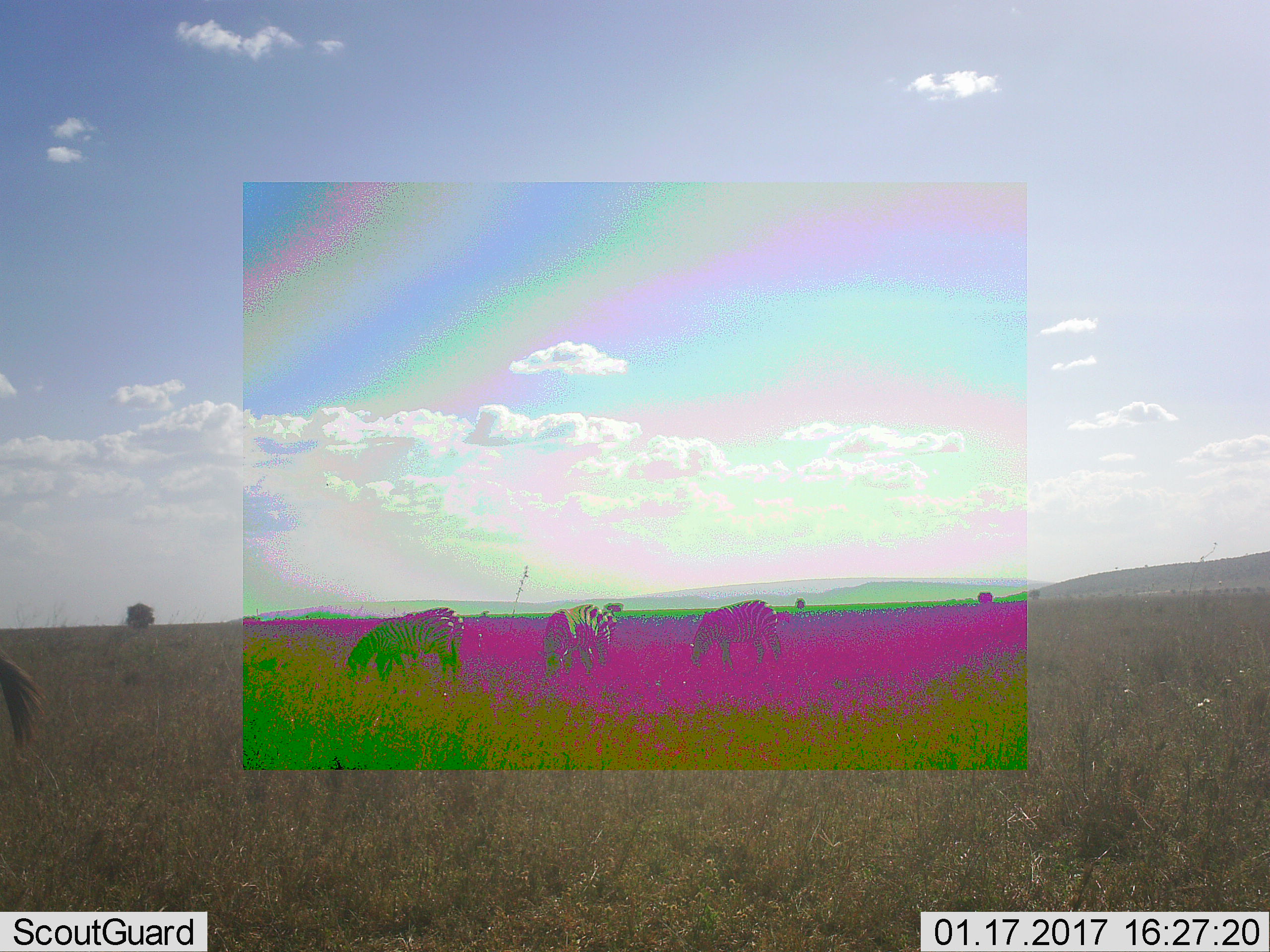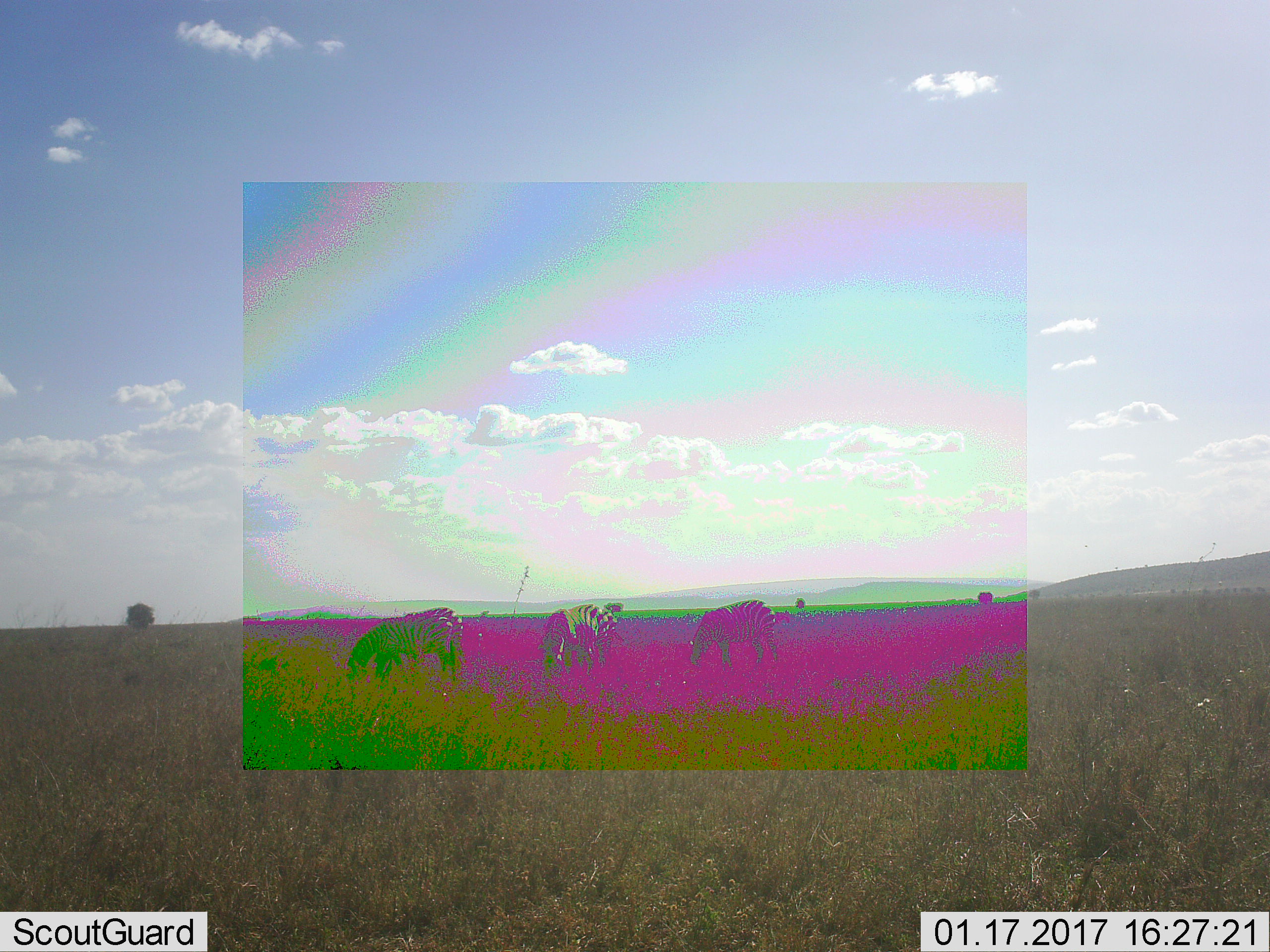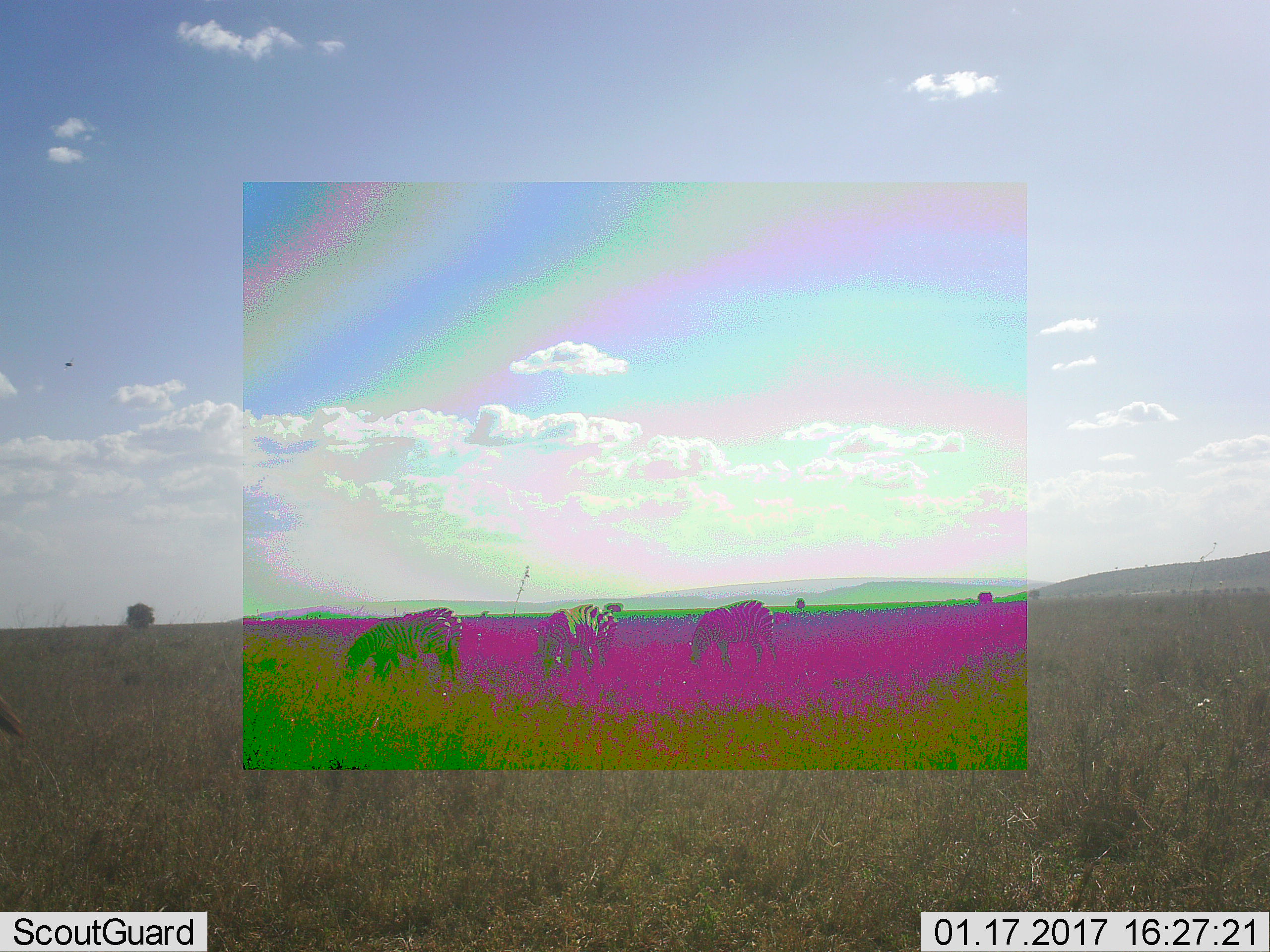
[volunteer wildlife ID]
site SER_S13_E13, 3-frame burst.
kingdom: Animalia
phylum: Chordata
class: Mammalia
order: Perissodactyla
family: Equidae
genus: Equus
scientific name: Equus quagga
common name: plains zebra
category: zebraplains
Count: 3.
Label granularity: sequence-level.